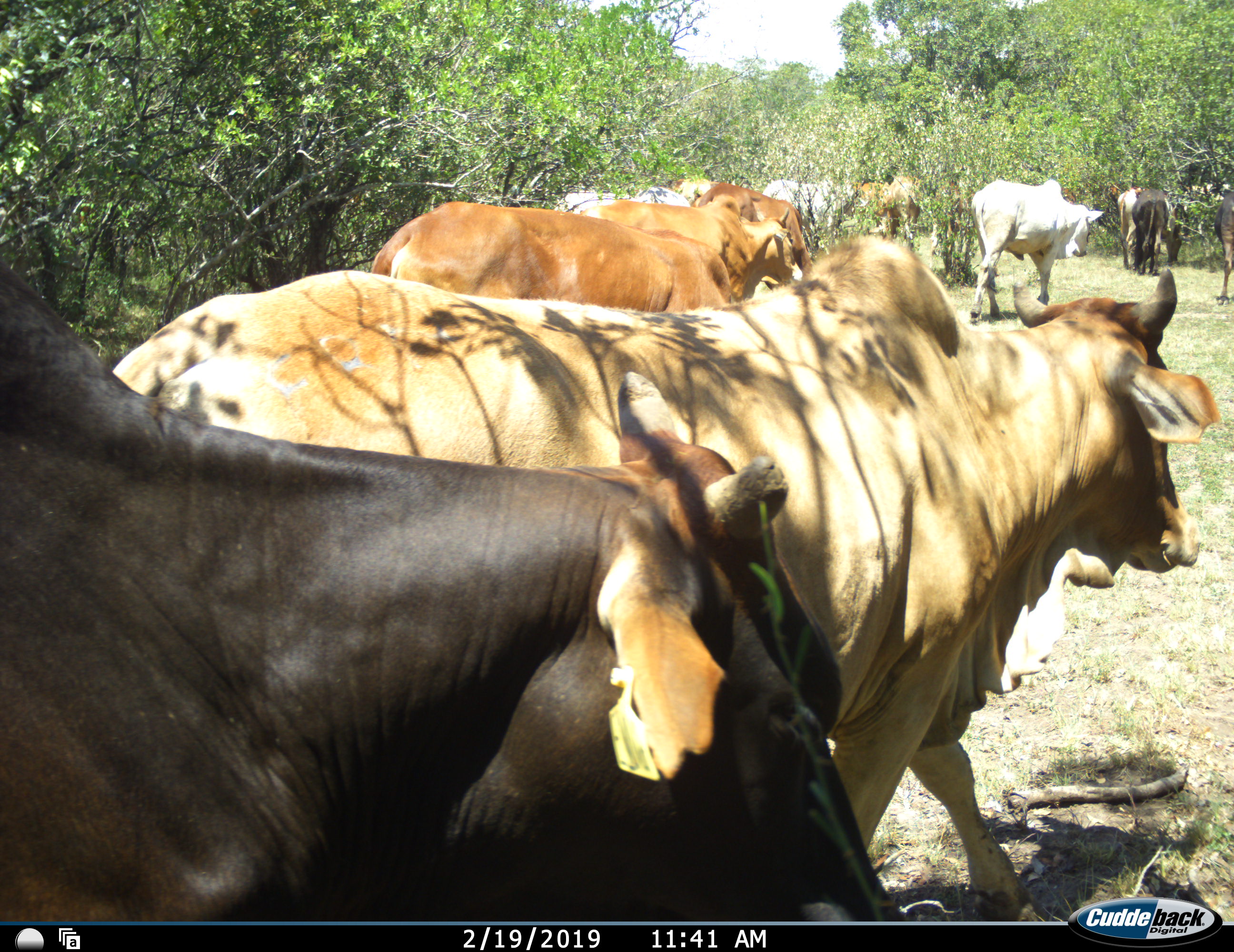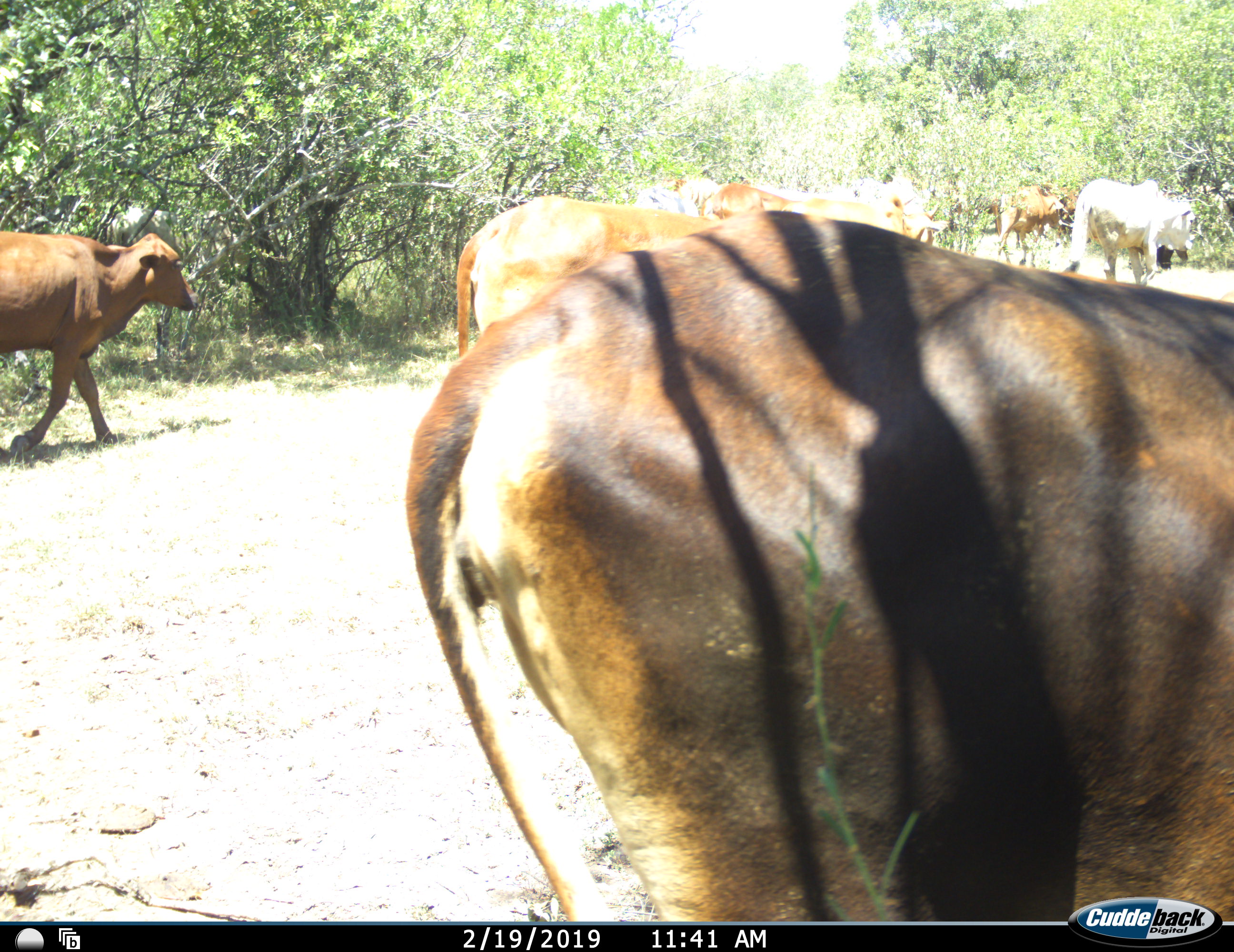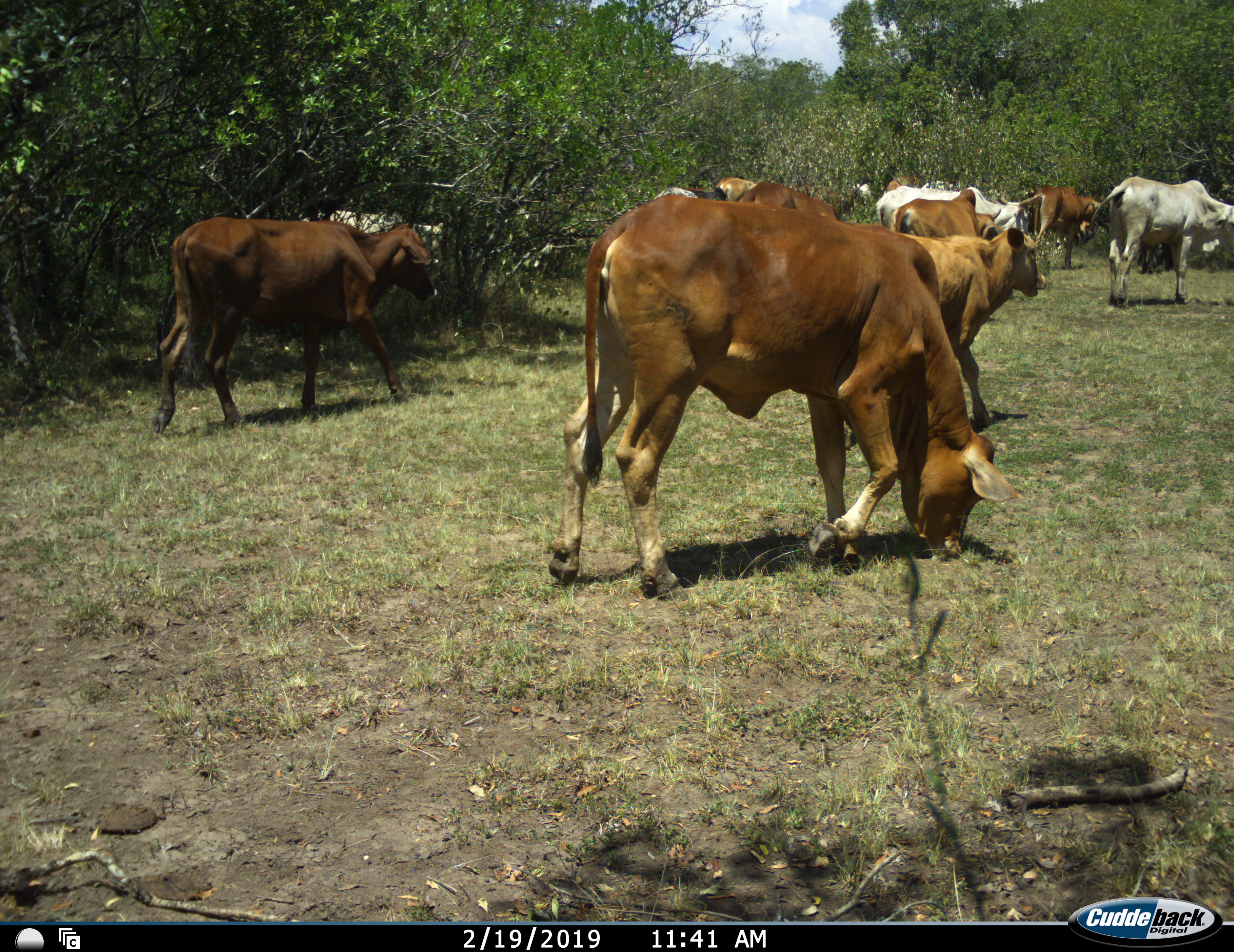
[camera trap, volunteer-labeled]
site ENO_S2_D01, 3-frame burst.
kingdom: Animalia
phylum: Chordata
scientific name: Vertebrata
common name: domestic animal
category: domesticanimal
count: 11-50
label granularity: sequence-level